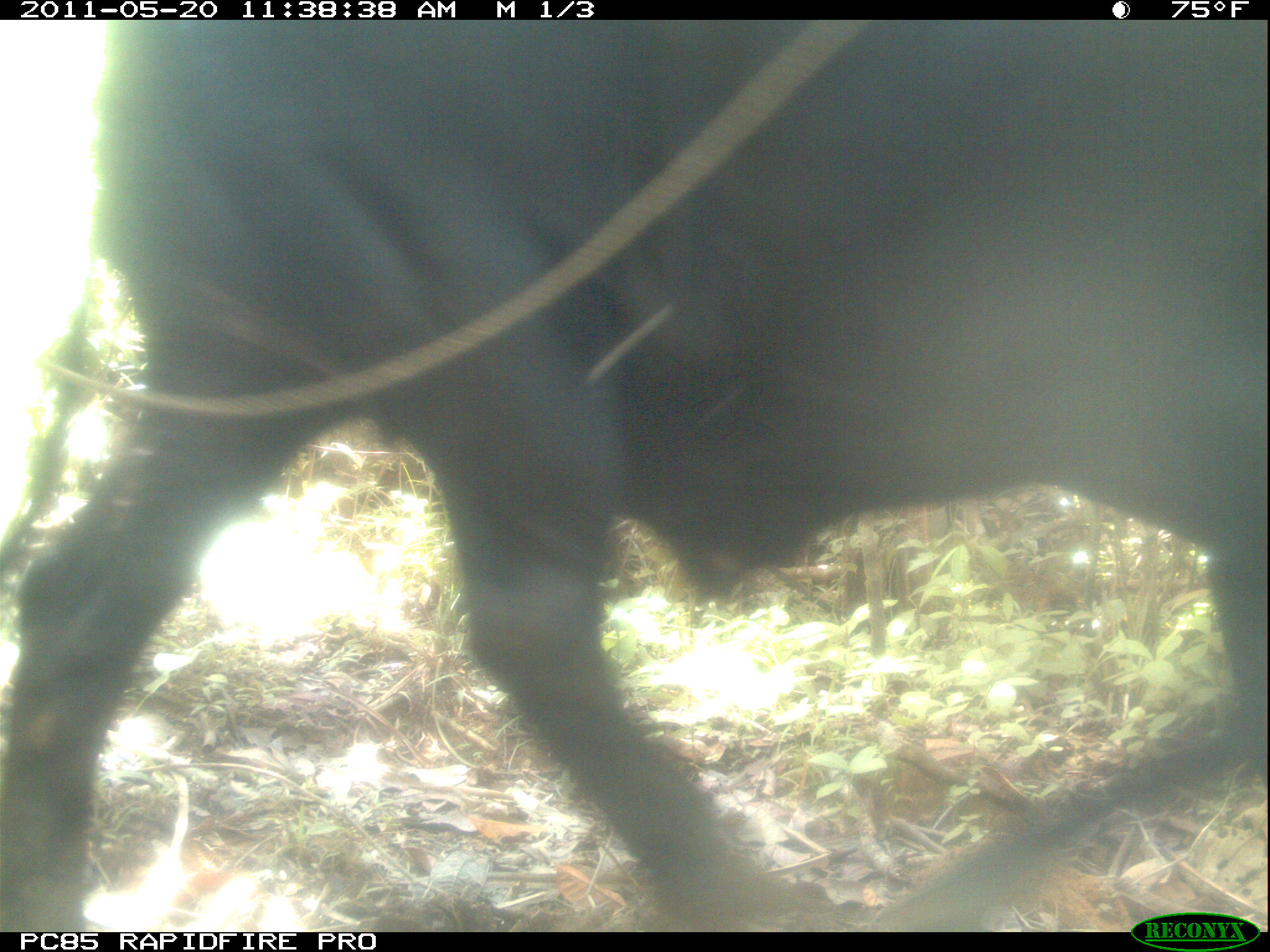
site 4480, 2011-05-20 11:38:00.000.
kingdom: Animalia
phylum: Chordata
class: Mammalia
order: Artiodactyla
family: Bovidae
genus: Bos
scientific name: Bos taurus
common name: domestic cattle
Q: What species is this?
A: Bos taurus (domestic cattle).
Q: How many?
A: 2.